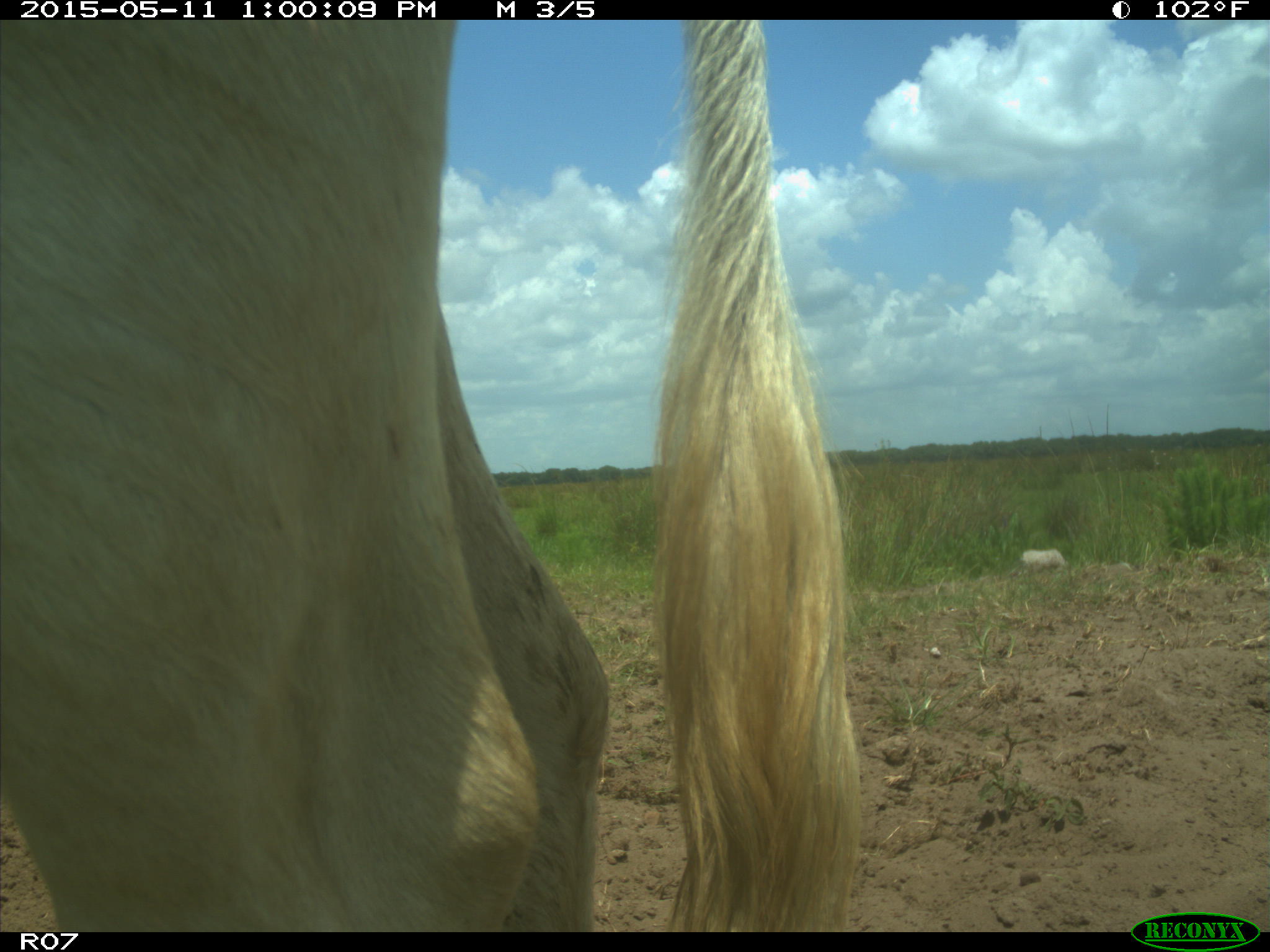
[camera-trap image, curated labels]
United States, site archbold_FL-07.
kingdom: Animalia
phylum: Chordata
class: Mammalia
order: Artiodactyla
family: Bovidae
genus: Bos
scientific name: Bos taurus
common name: domestic cow